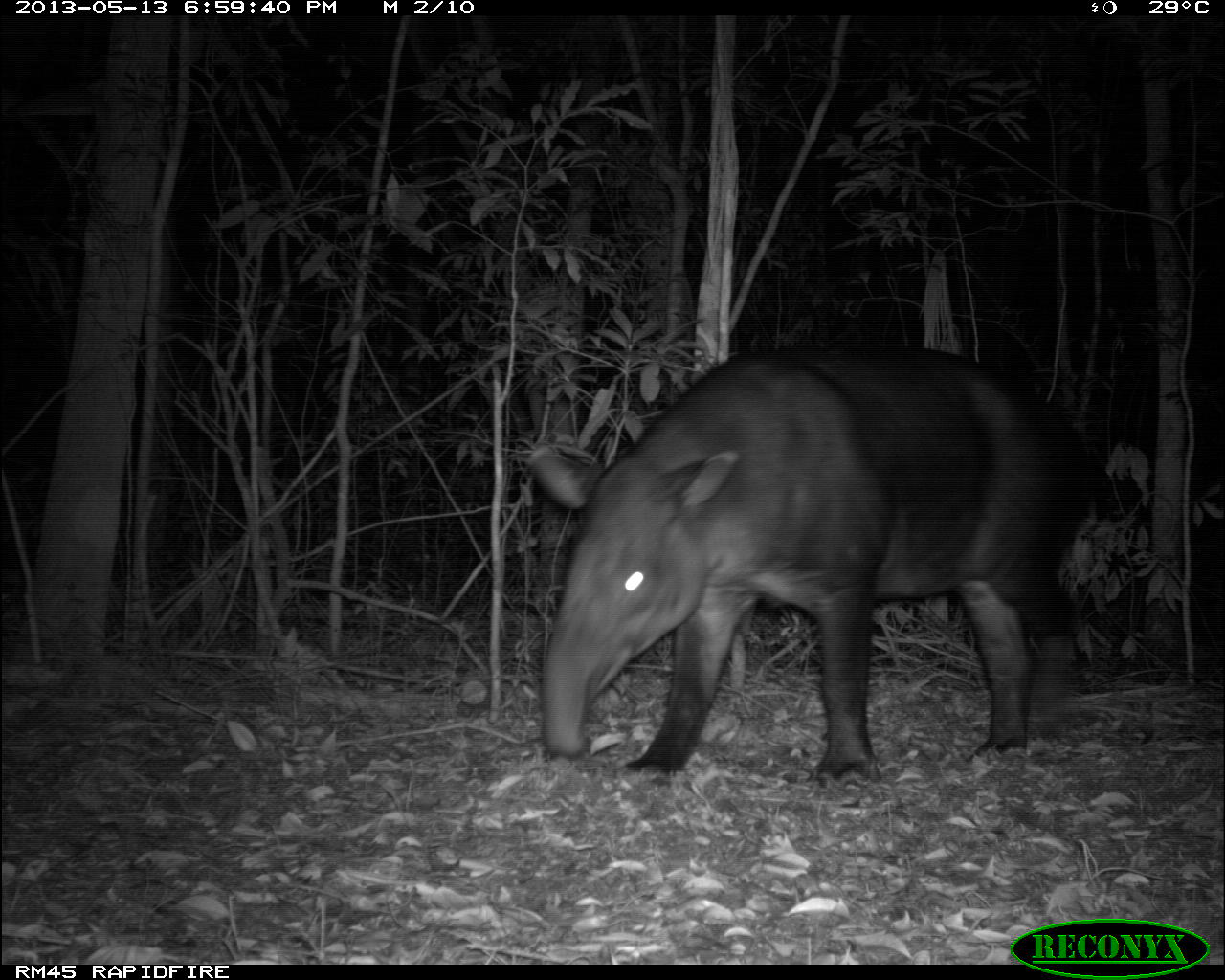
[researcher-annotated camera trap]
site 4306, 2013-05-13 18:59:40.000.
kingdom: Animalia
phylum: Chordata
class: Mammalia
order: Perissodactyla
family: Tapiridae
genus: Tapirus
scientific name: Tapirus bairdii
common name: baird's tapir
Tapirus bairdii (baird's tapir), count 1, sex male.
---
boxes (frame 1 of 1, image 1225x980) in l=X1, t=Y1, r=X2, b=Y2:
tapirus bairdii: l=521, t=339, r=1094, b=792